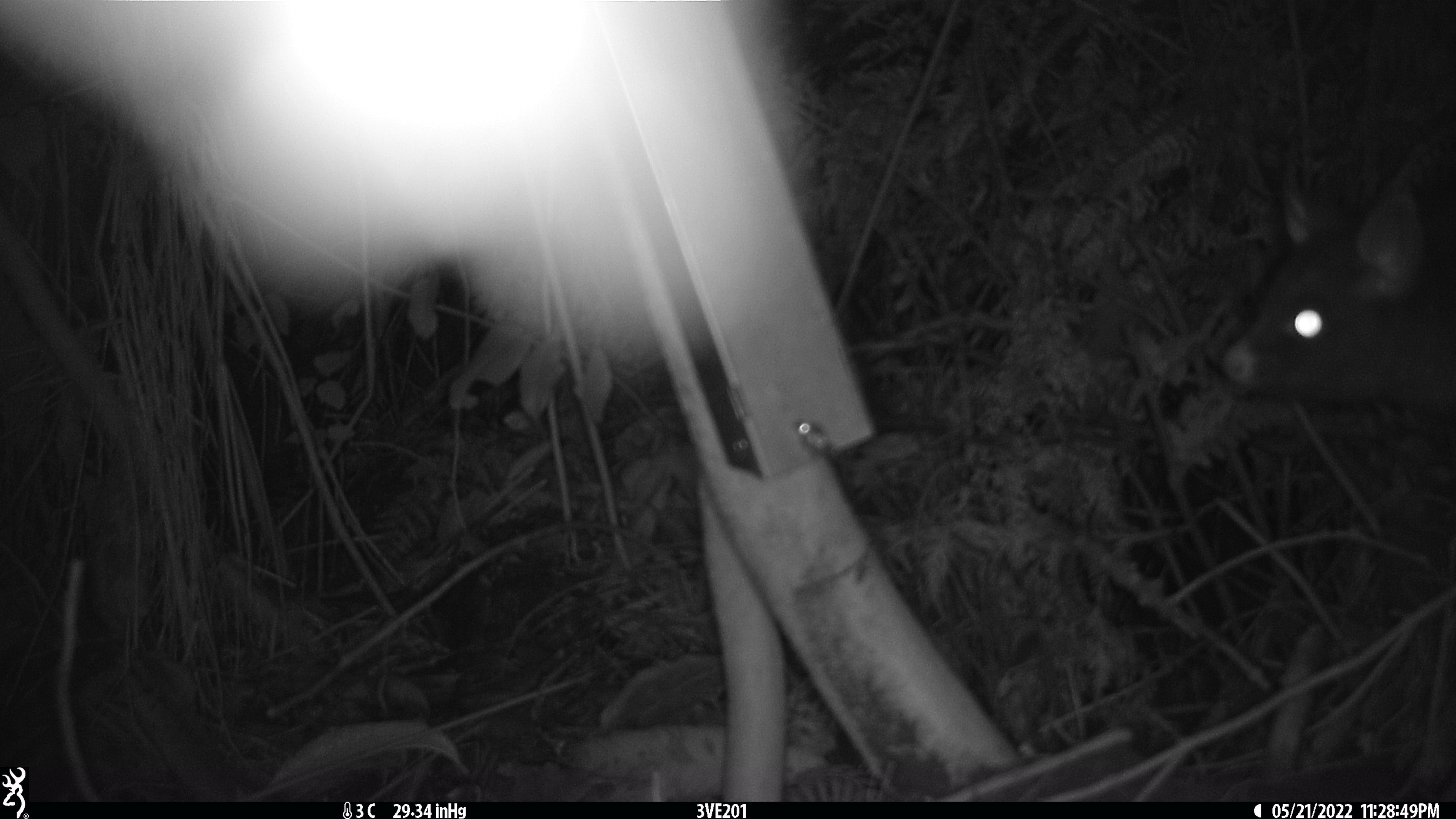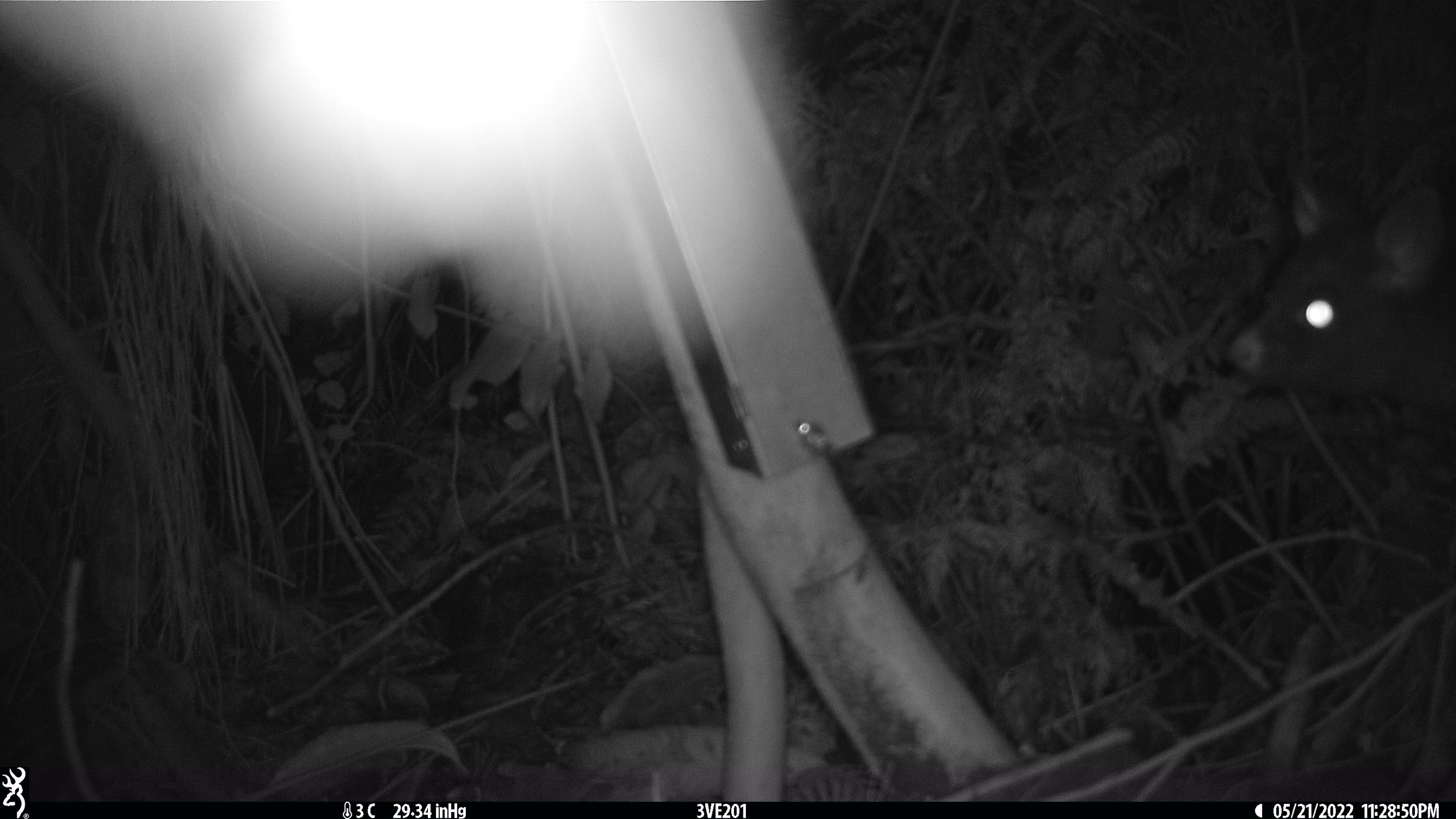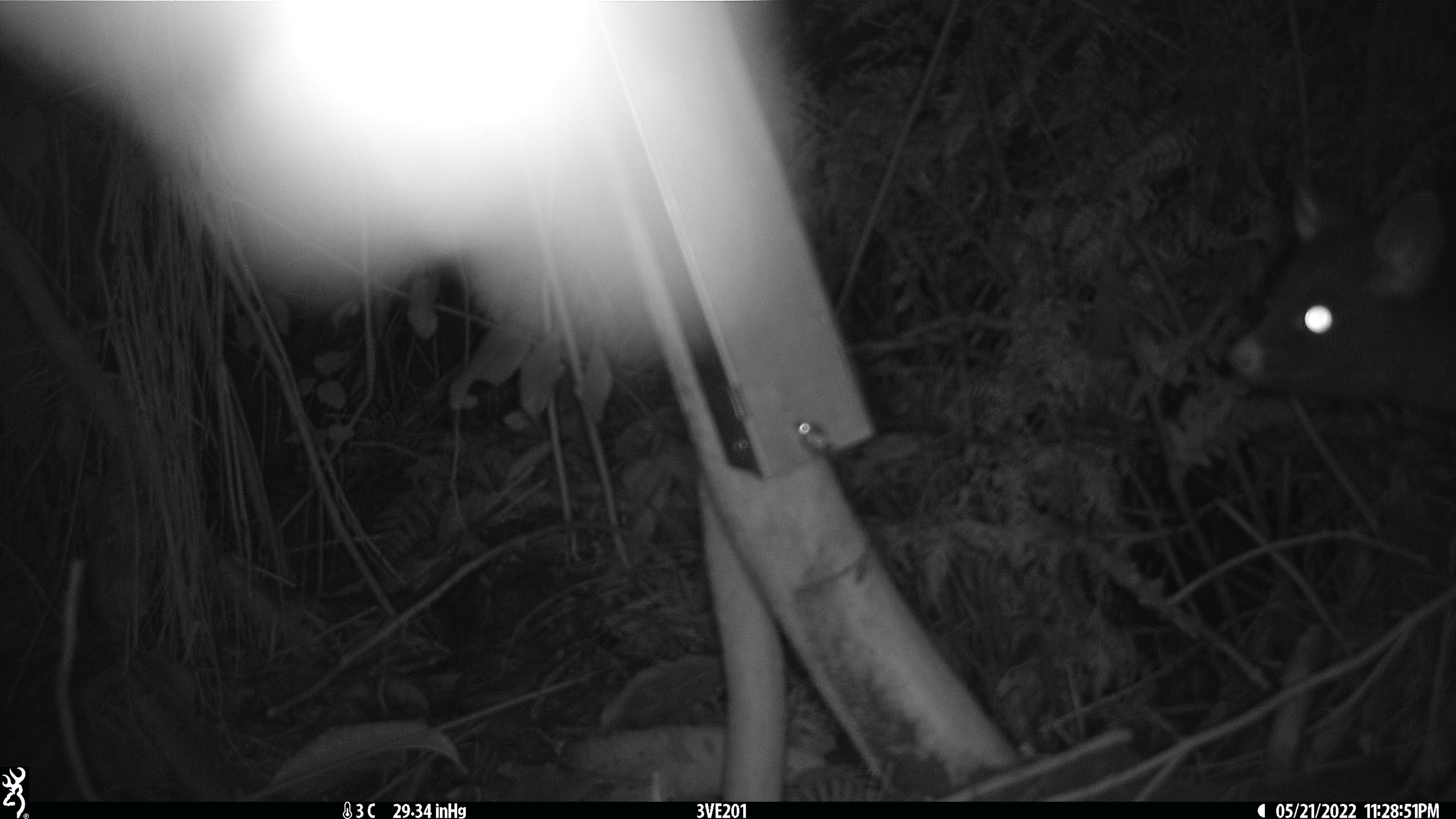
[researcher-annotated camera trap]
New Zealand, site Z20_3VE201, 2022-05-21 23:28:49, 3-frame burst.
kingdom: Animalia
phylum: Chordata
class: Mammalia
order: Diprotodontia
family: Phalangeridae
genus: Trichosurus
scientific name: Trichosurus vulpecula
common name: common brushtail possum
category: possum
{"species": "possum (common brushtail possum) (Trichosurus vulpecula)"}